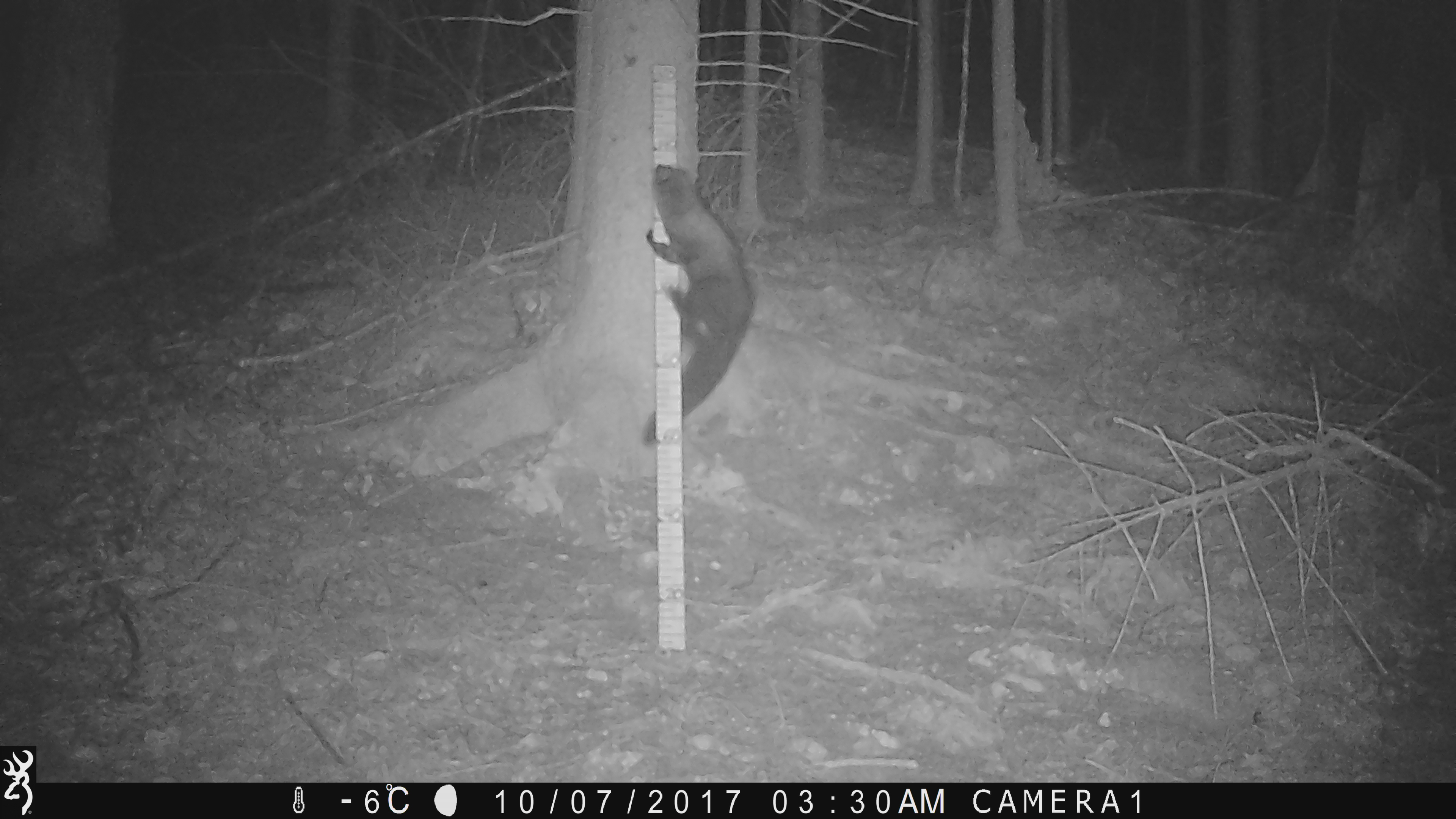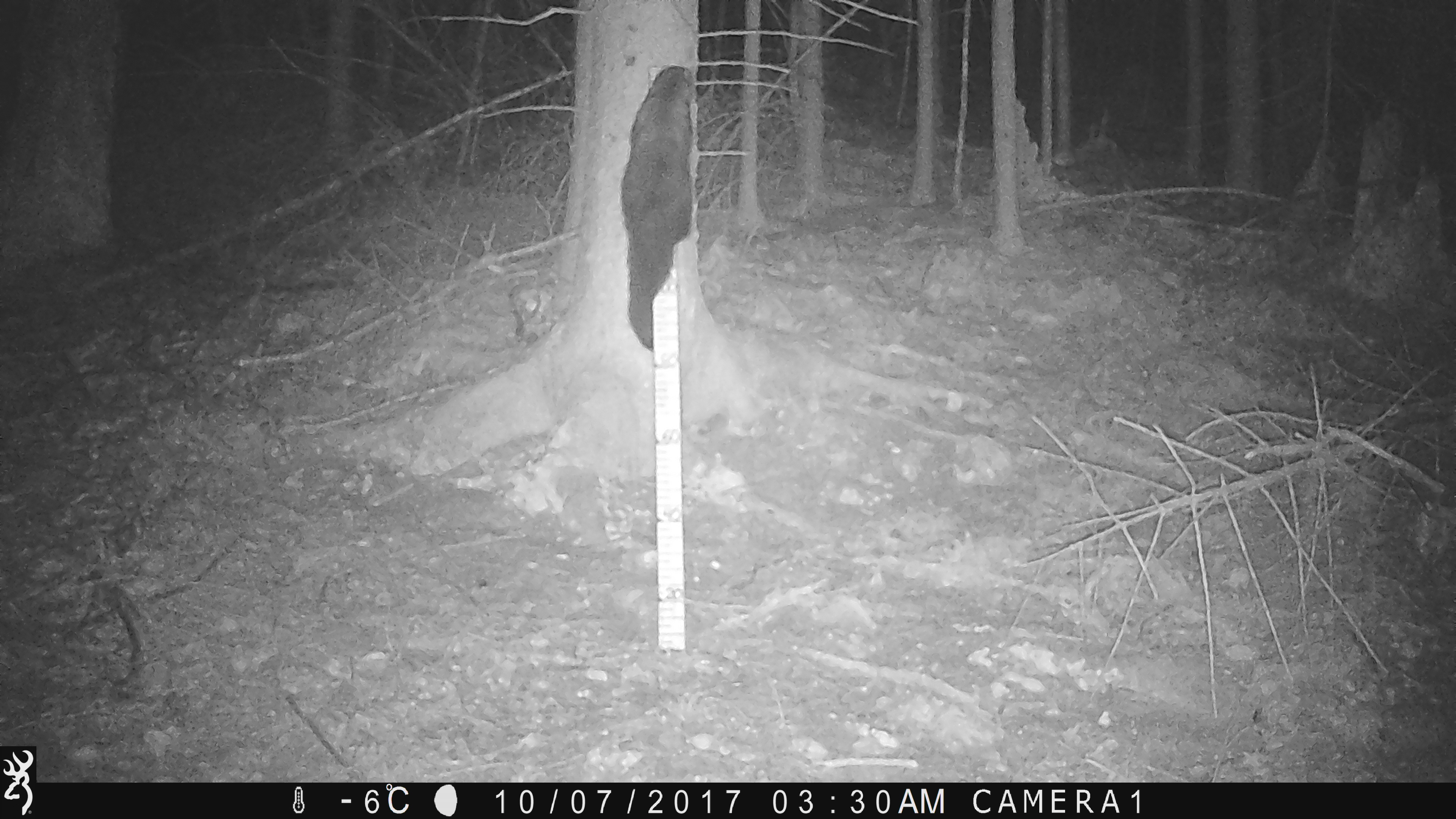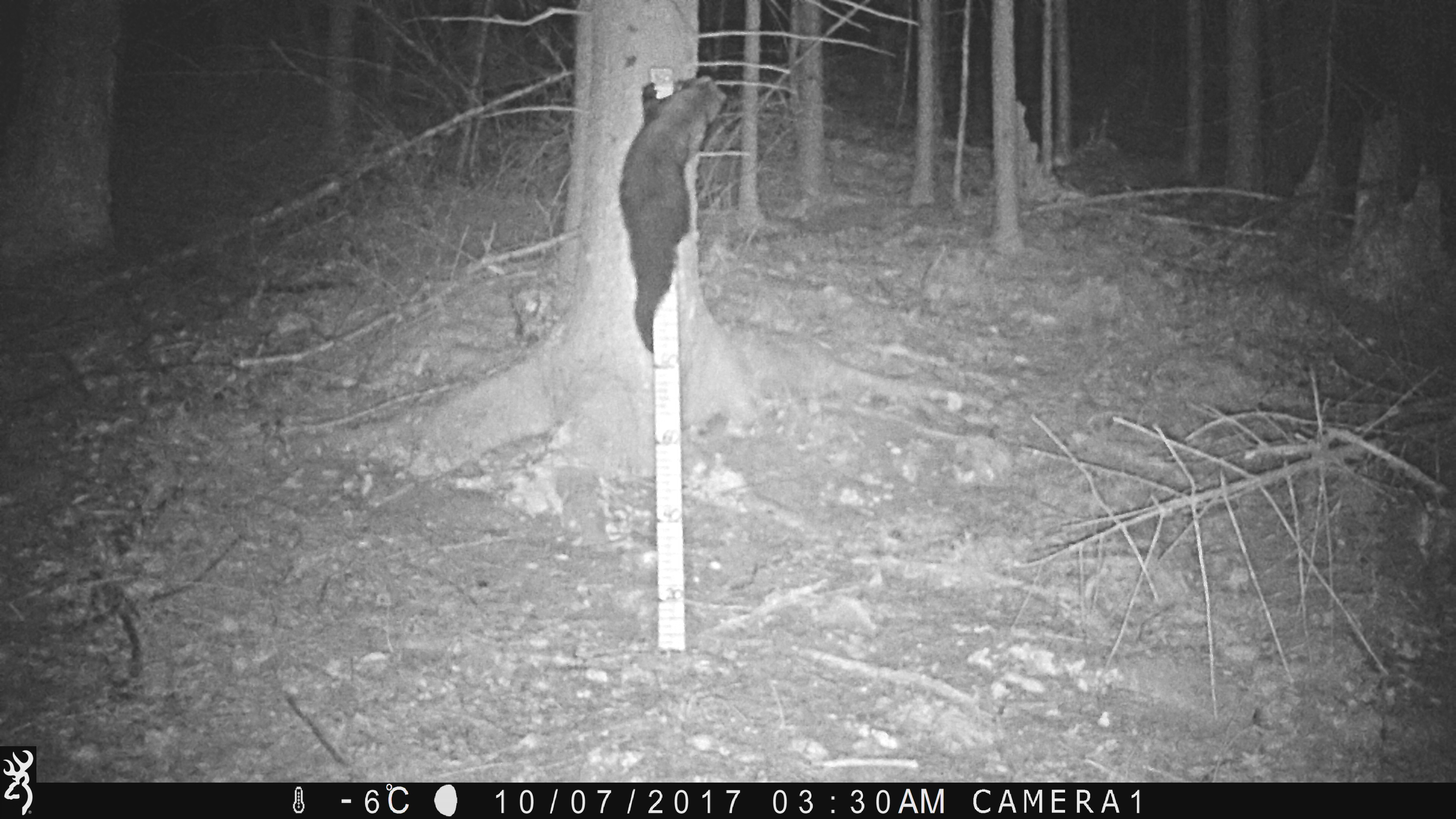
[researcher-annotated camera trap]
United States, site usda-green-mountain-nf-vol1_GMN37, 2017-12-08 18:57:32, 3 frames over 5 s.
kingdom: Animalia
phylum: Chordata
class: Mammalia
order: Carnivora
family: Mustelidae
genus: Pekania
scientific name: Pekania pennanti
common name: fisher